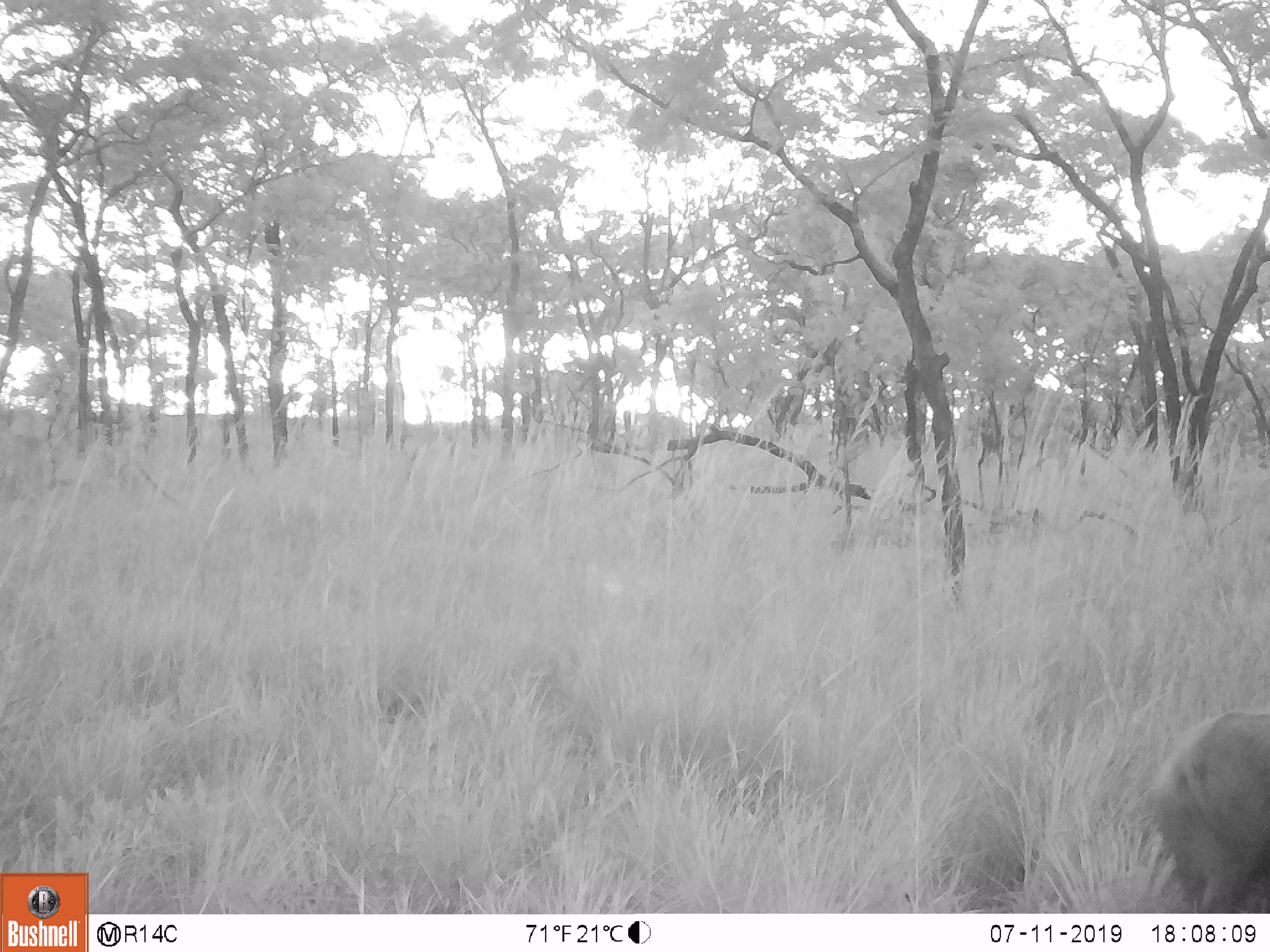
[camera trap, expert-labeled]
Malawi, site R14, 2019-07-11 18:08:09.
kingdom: Animalia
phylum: Chordata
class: Mammalia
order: Artiodactyla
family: Suidae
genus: Potamochoerus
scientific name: Potamochoerus larvatus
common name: bushpig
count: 1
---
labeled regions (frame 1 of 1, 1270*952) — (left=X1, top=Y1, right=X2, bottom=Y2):
bushpig: (left=1142, top=703, right=1270, bottom=908)